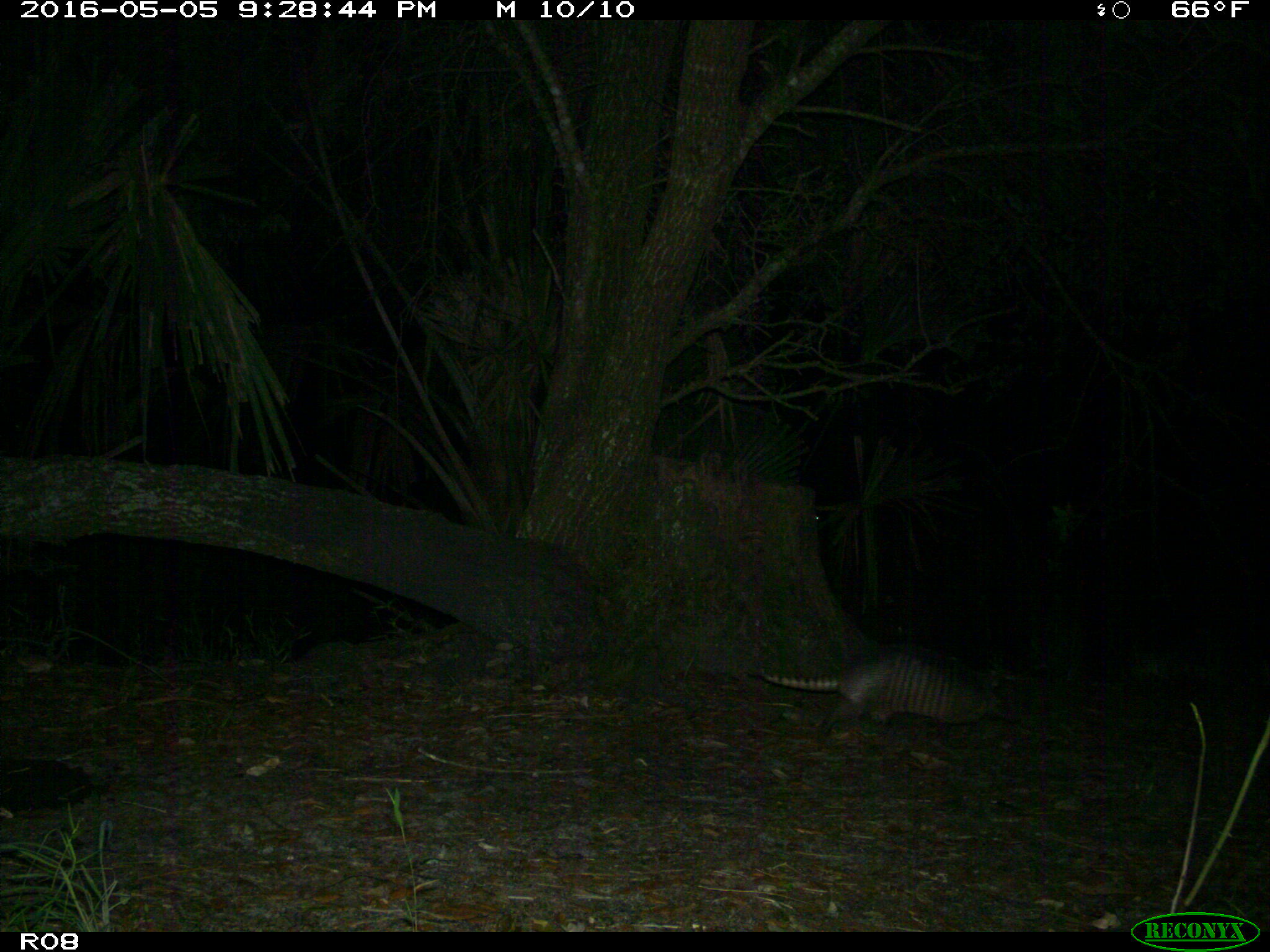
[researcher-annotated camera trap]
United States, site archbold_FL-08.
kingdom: Animalia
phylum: Chordata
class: Mammalia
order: Cingulata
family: Dasypodidae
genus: Dasypus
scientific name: Dasypus novemcinctus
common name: nine-banded armadillo